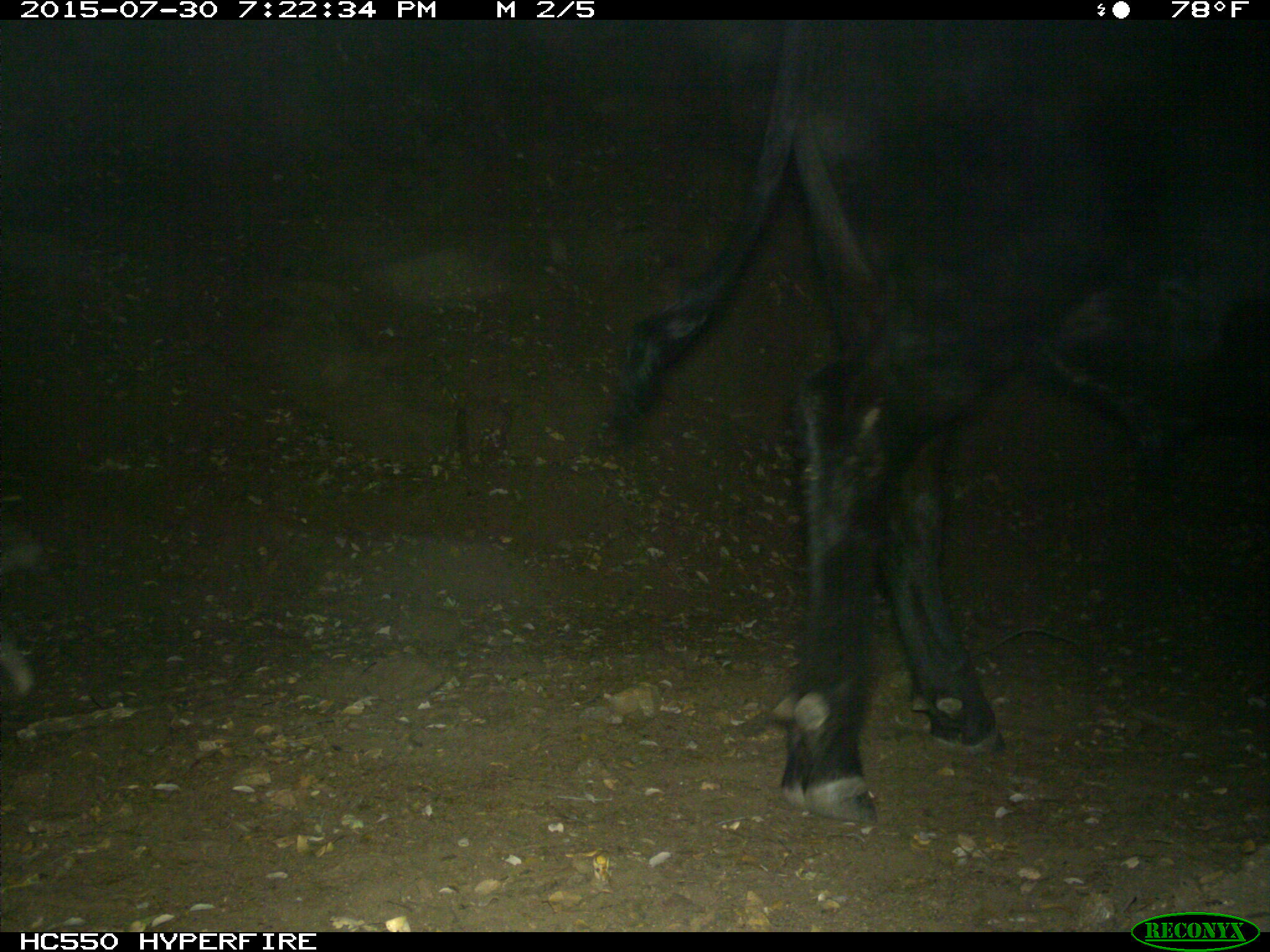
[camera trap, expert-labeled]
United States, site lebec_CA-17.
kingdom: Animalia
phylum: Chordata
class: Mammalia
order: Artiodactyla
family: Bovidae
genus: Bos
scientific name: Bos taurus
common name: domestic cow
Bos taurus (domestic cow).